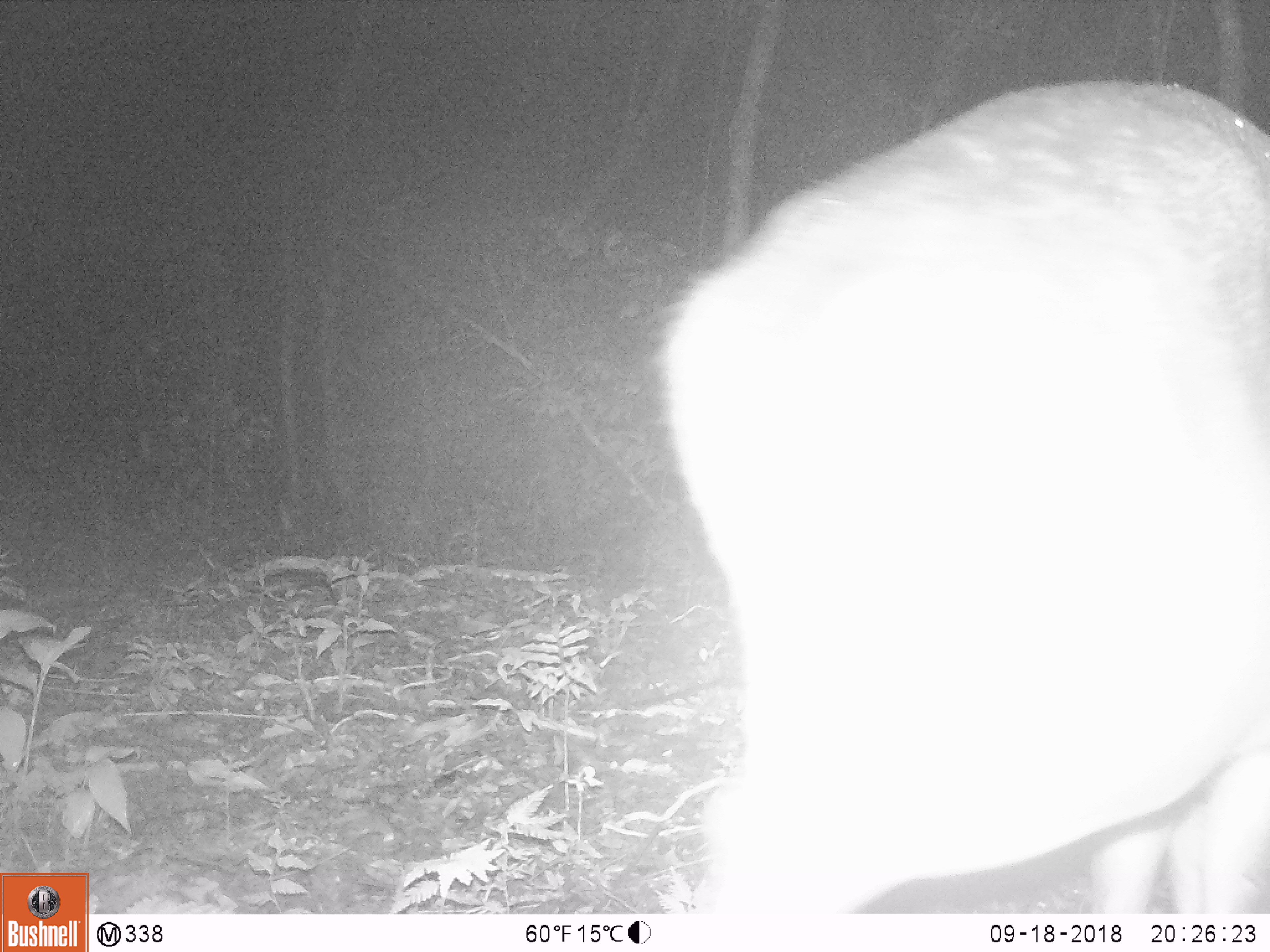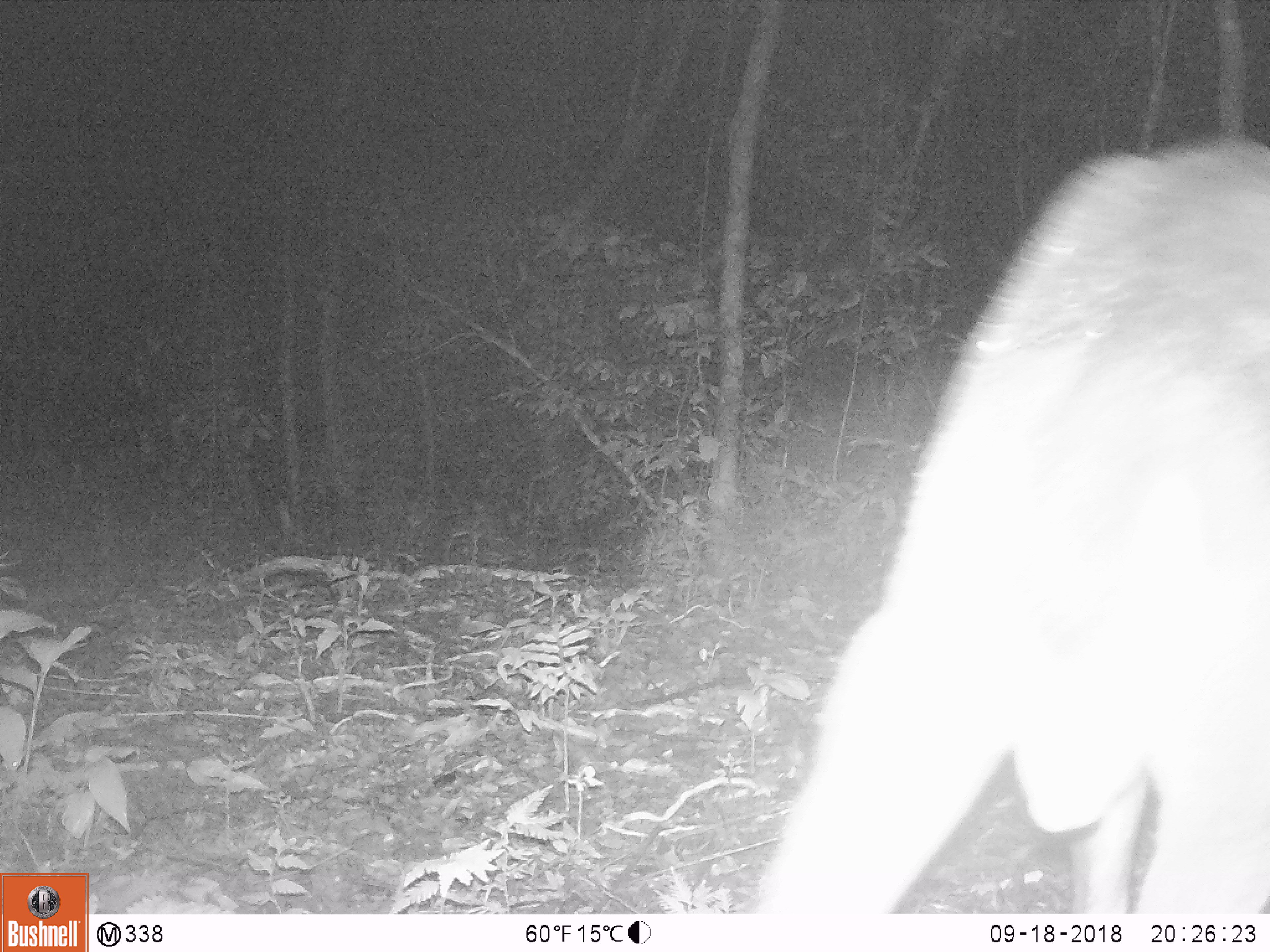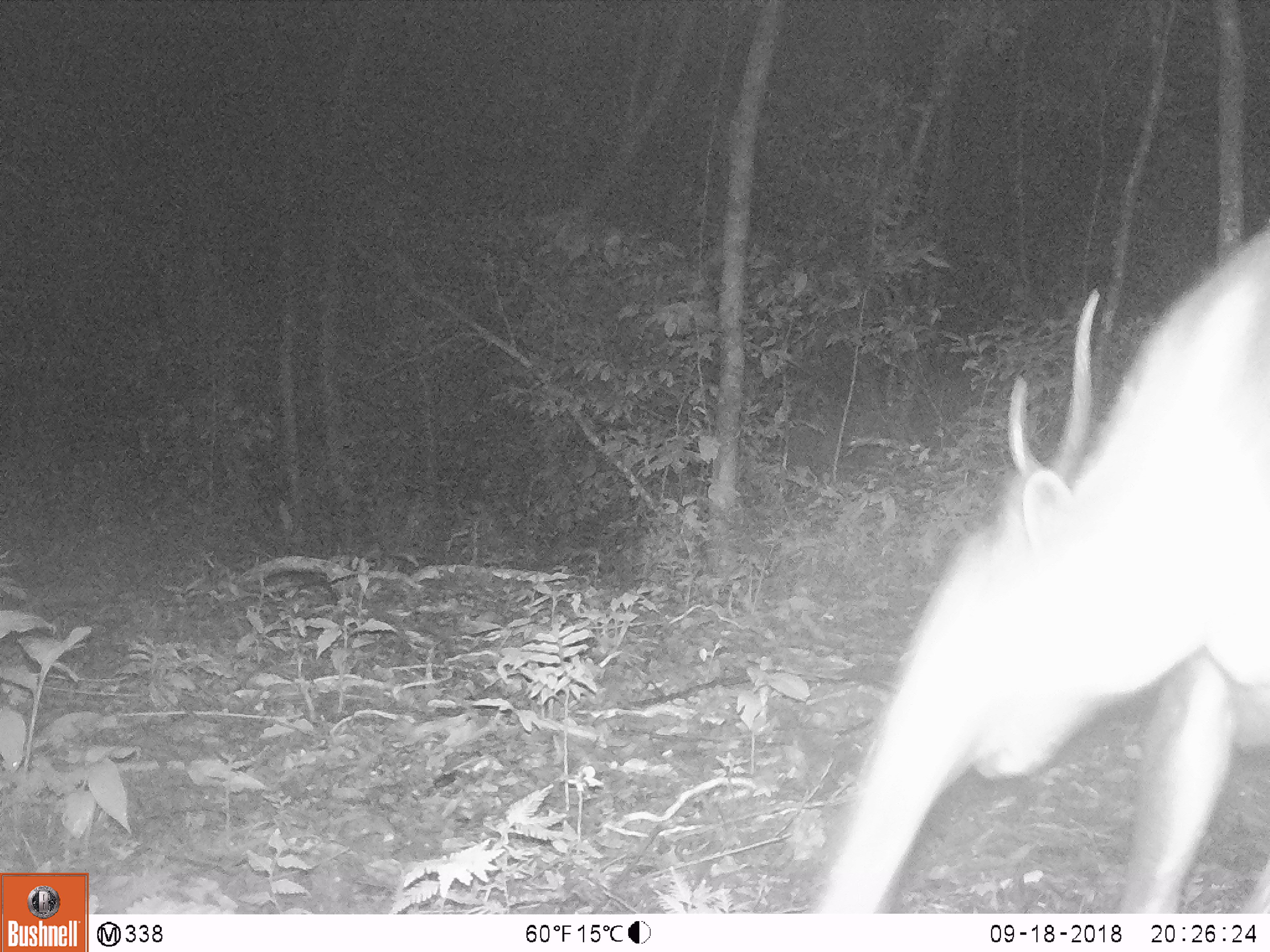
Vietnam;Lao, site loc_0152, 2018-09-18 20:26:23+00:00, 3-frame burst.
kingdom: Animalia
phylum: Chordata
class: Mammalia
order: Artiodactyla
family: Cervidae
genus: Muntiacus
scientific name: Muntiacus vuquangensis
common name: large-antlered muntjac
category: large antlered muntjac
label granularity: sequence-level